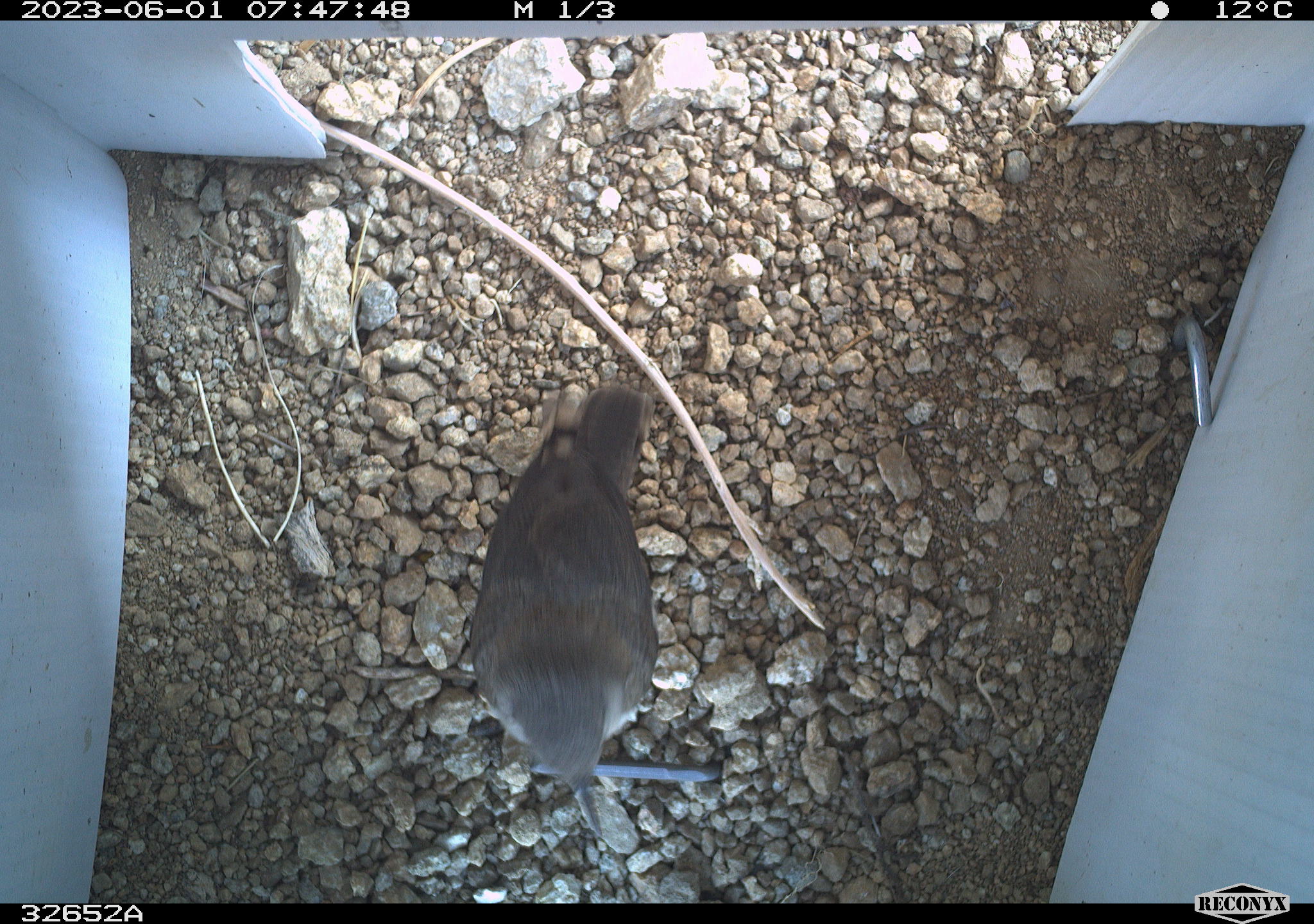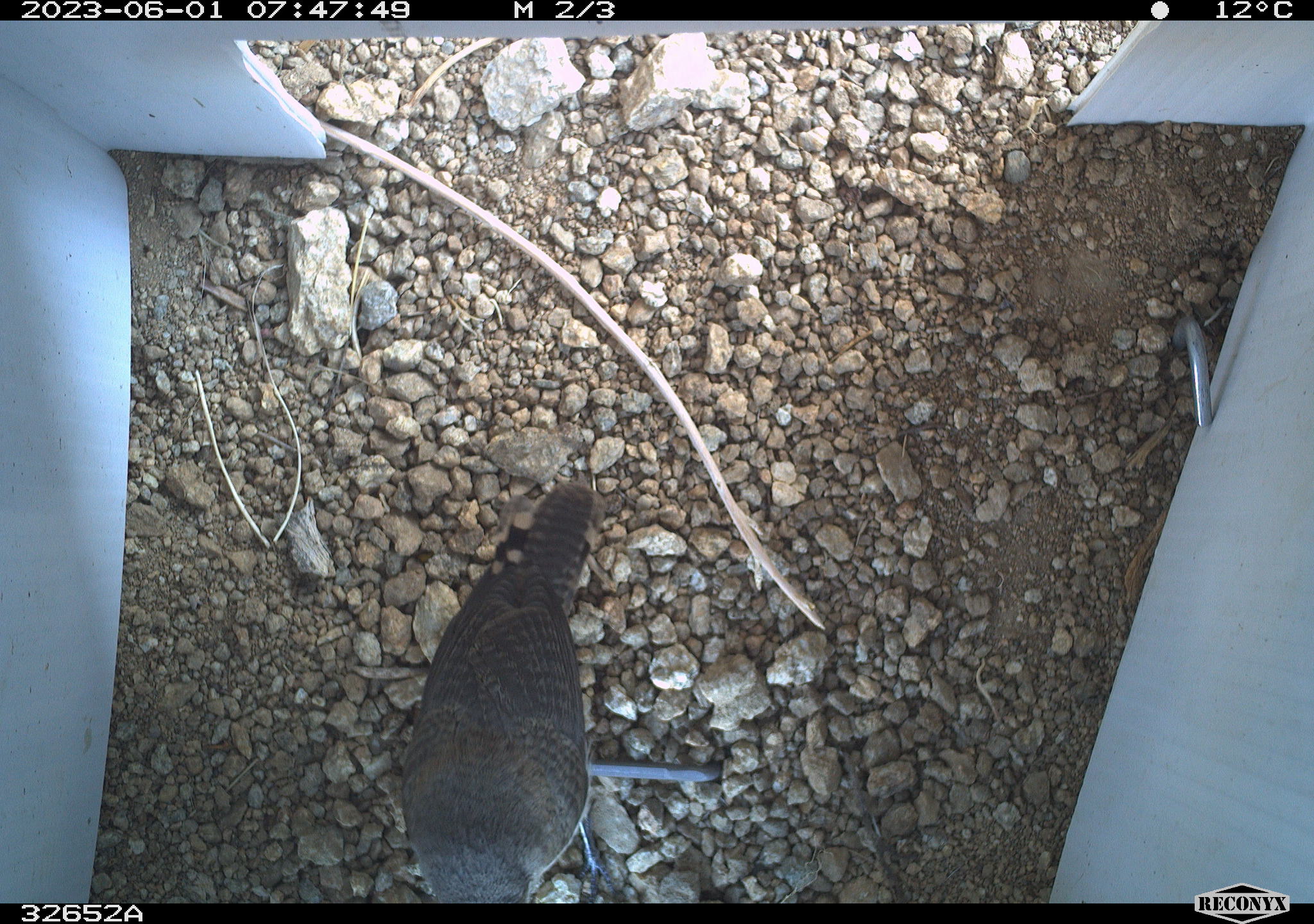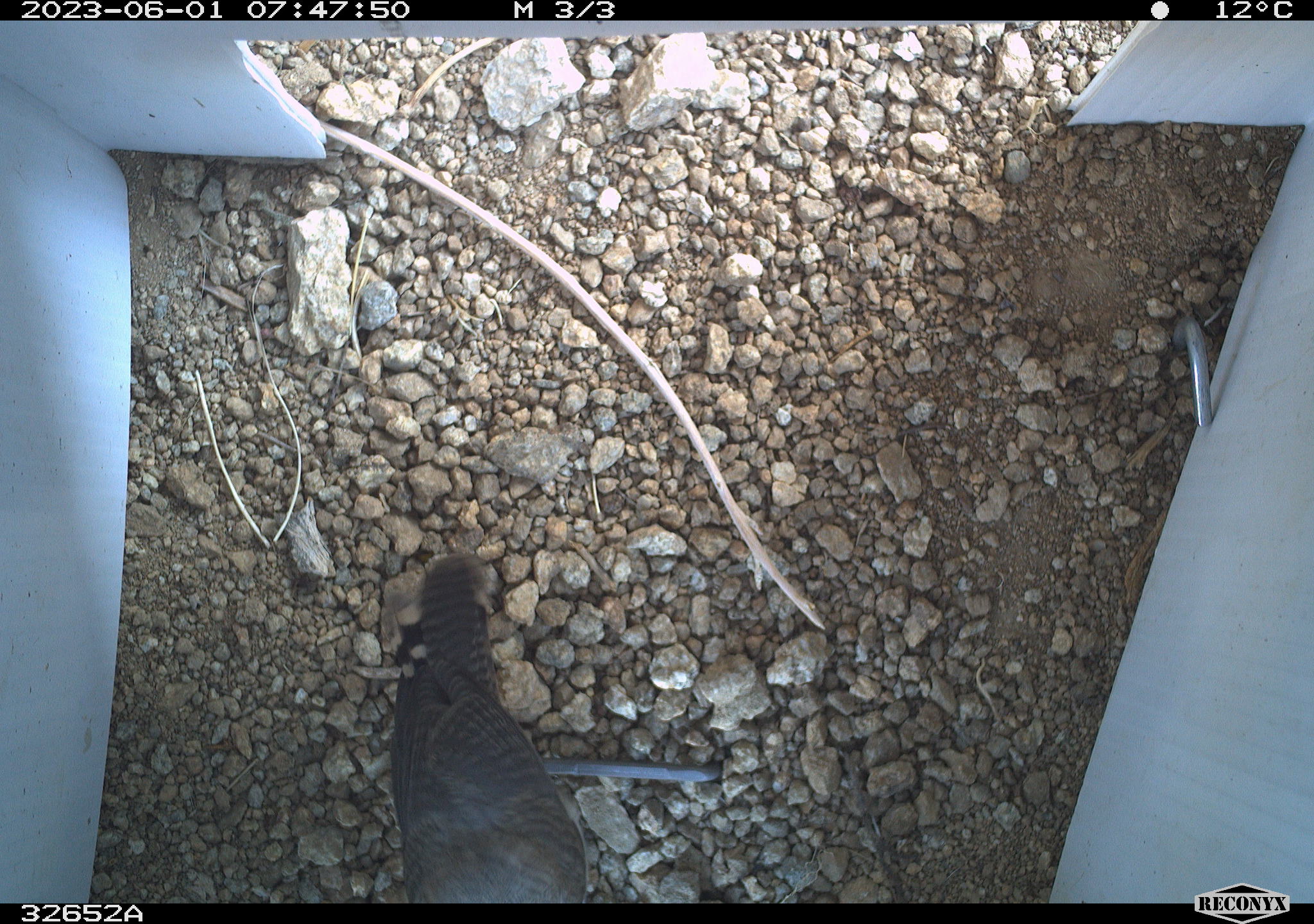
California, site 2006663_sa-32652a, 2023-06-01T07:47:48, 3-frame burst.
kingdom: Animalia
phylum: Chordata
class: Aves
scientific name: Aves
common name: bird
Bird (Aves).